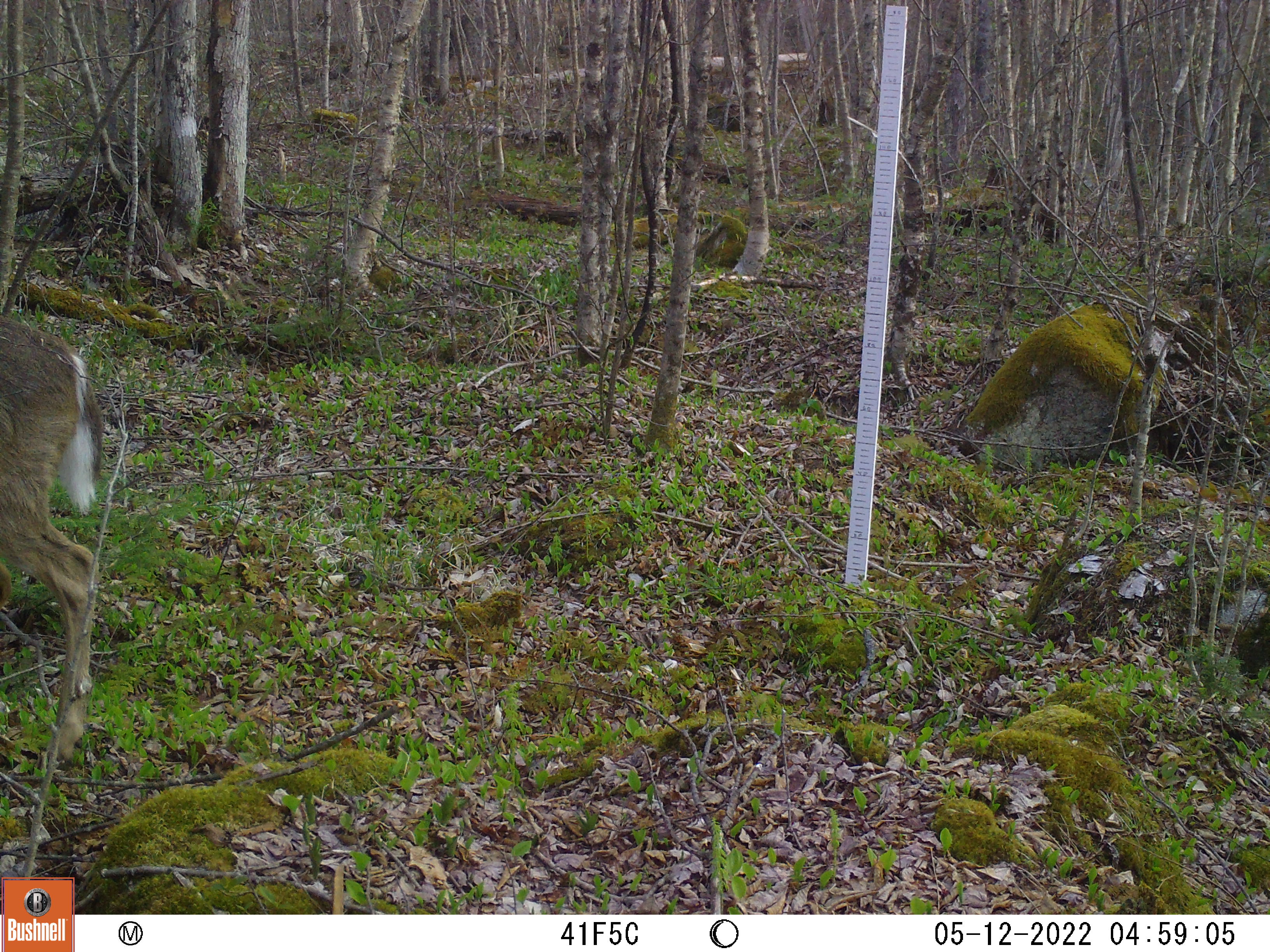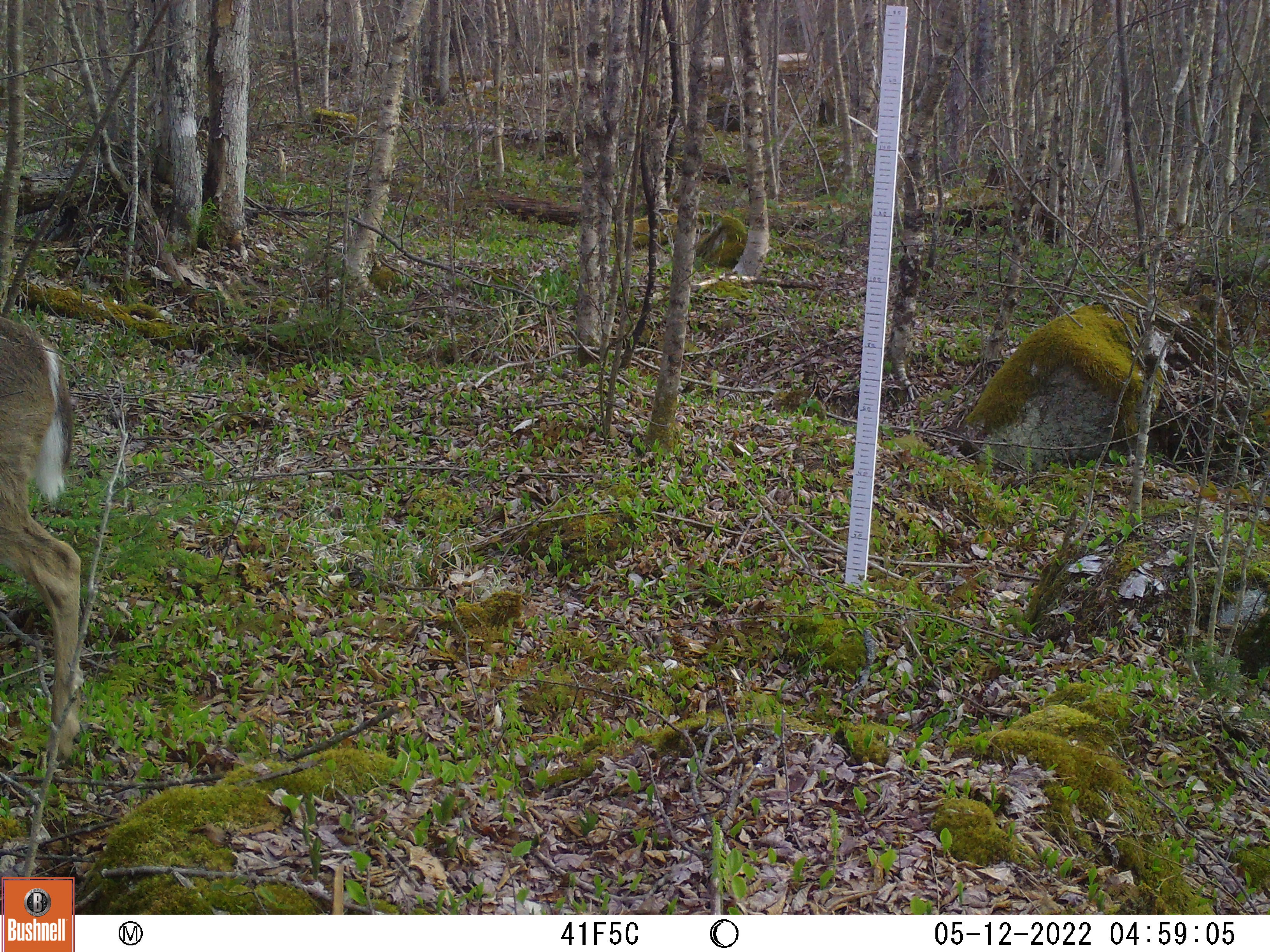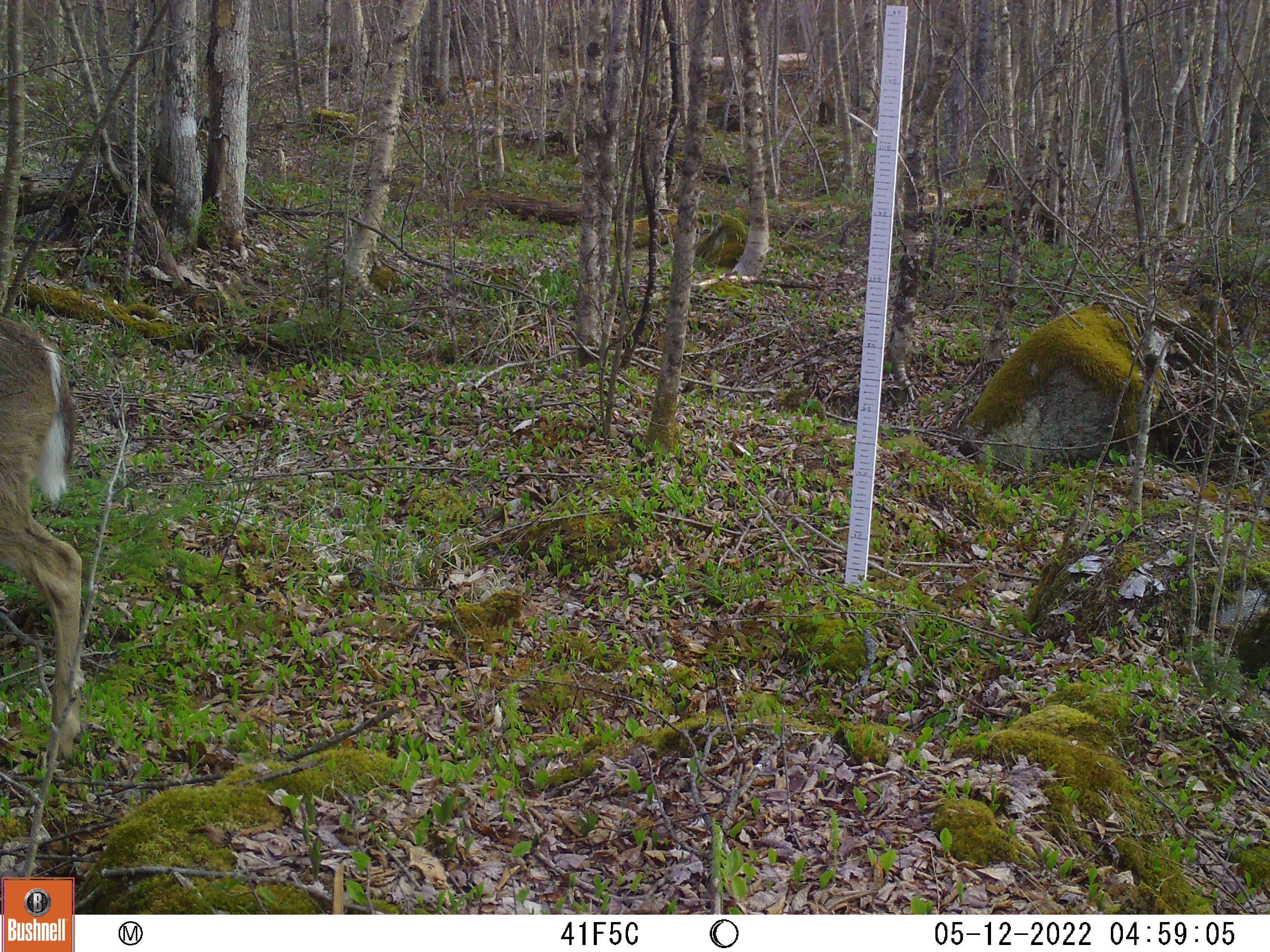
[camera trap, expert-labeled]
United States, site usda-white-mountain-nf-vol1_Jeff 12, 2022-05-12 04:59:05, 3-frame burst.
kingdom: Animalia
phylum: Chordata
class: Mammalia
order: Artiodactyla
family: Cervidae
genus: Odocoileus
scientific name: Odocoileus virginianus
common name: white-tailed deer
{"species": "white-tailed deer (Odocoileus virginianus)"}